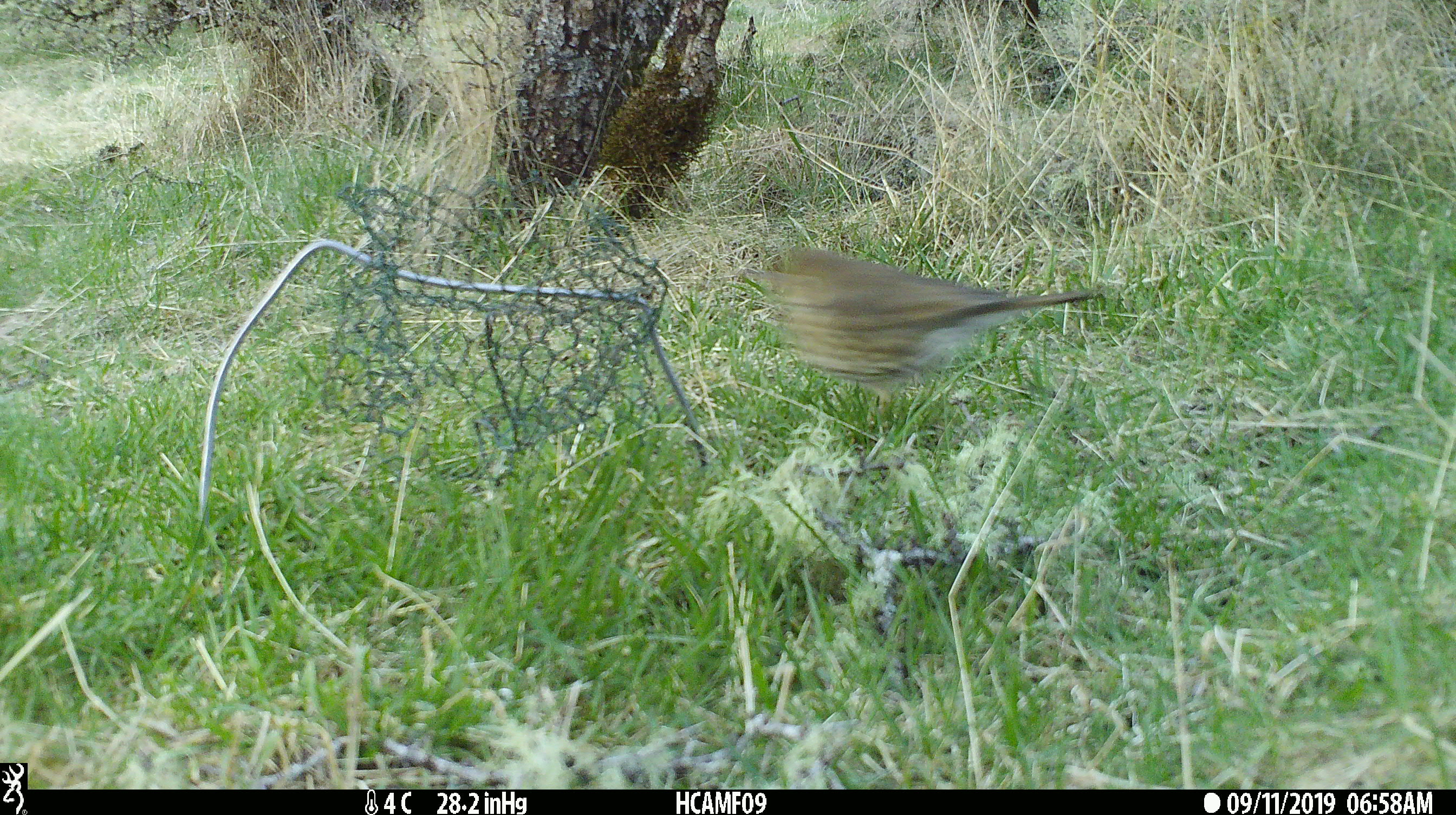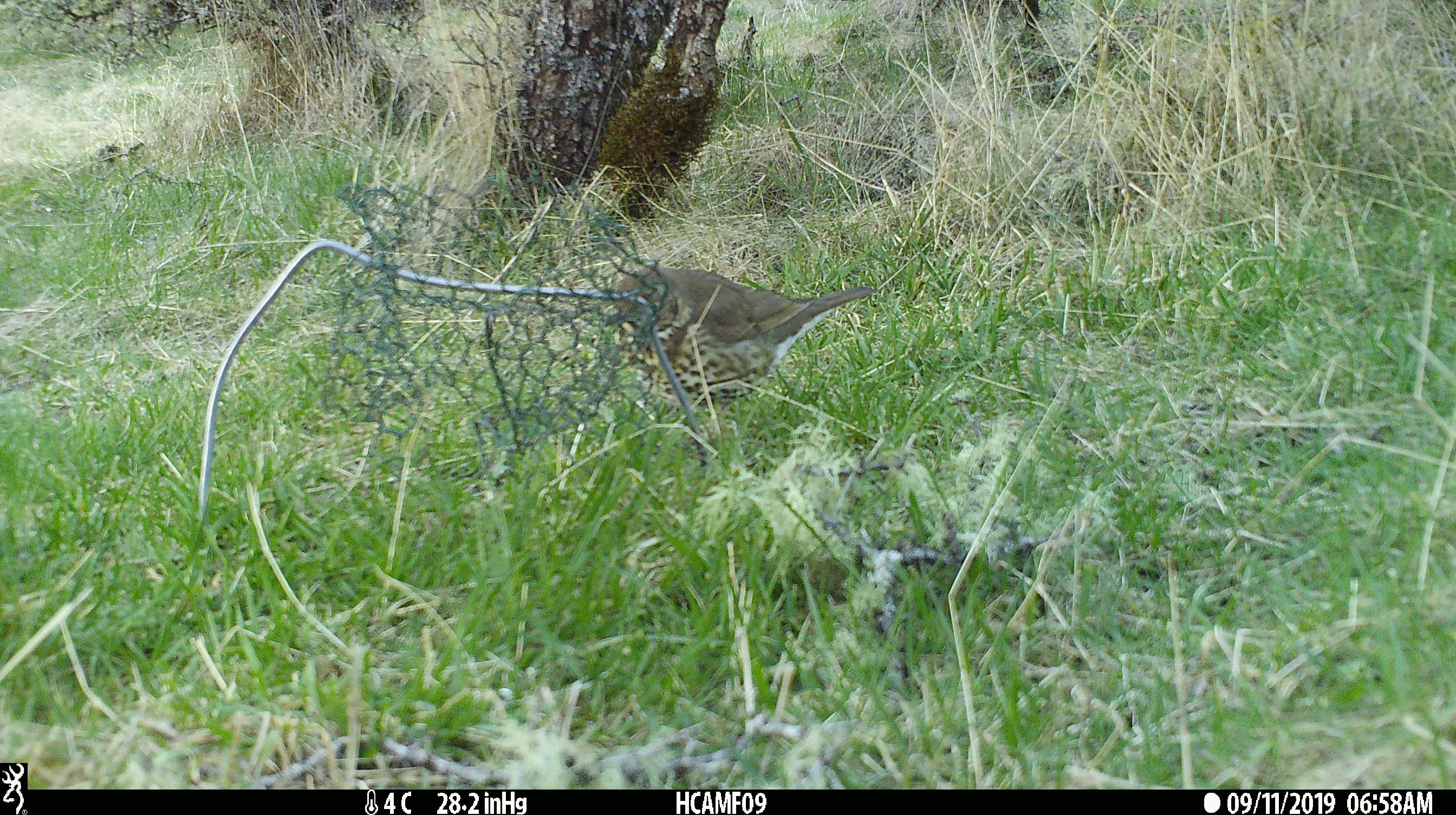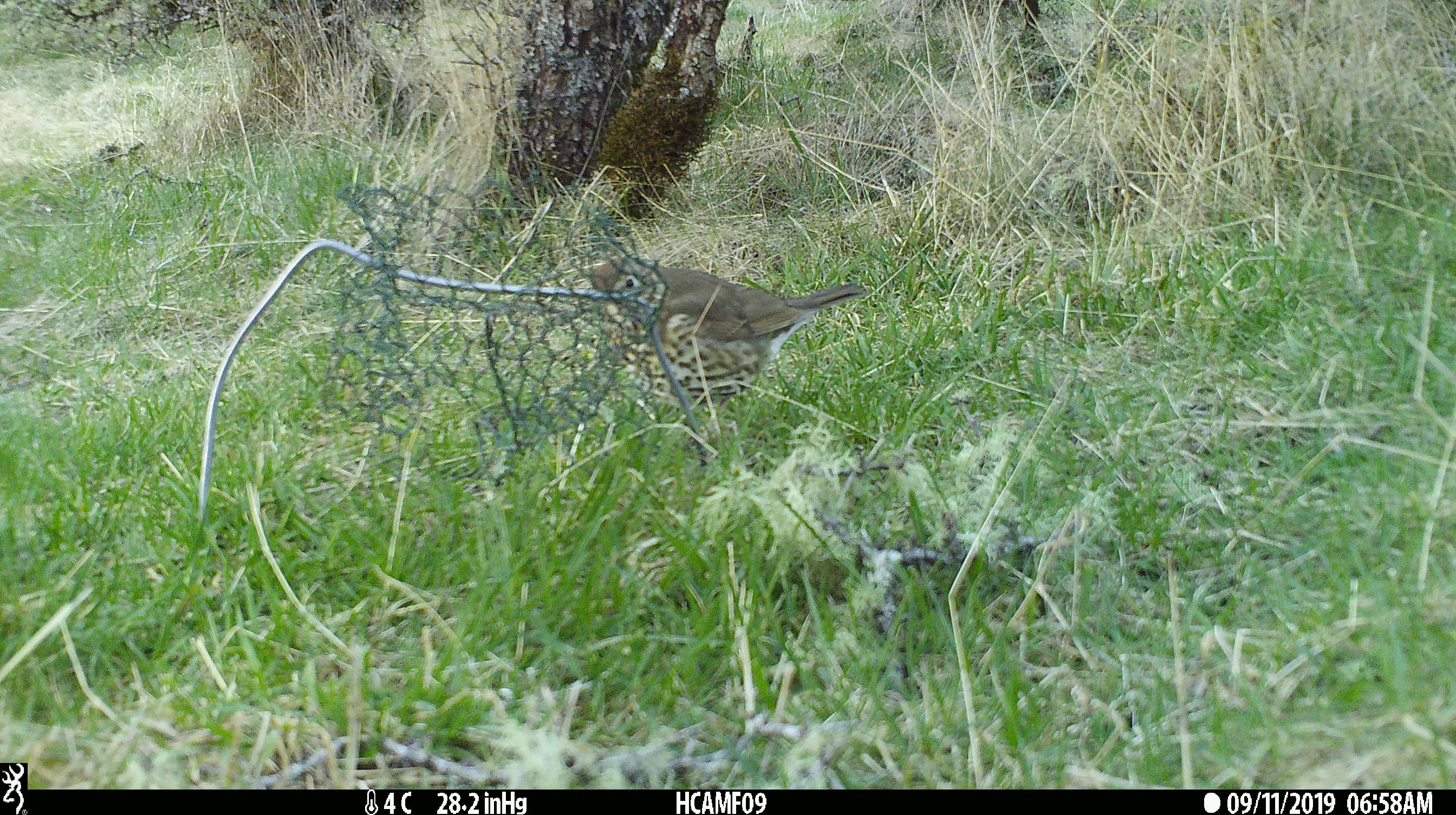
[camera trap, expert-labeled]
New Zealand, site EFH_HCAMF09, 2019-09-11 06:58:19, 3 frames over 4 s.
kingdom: Animalia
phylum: Chordata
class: Aves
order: Passeriformes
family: Turdidae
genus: Turdus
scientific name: Turdus philomelos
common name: song thrush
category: thrush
Thrush (song thrush) (Turdus philomelos).